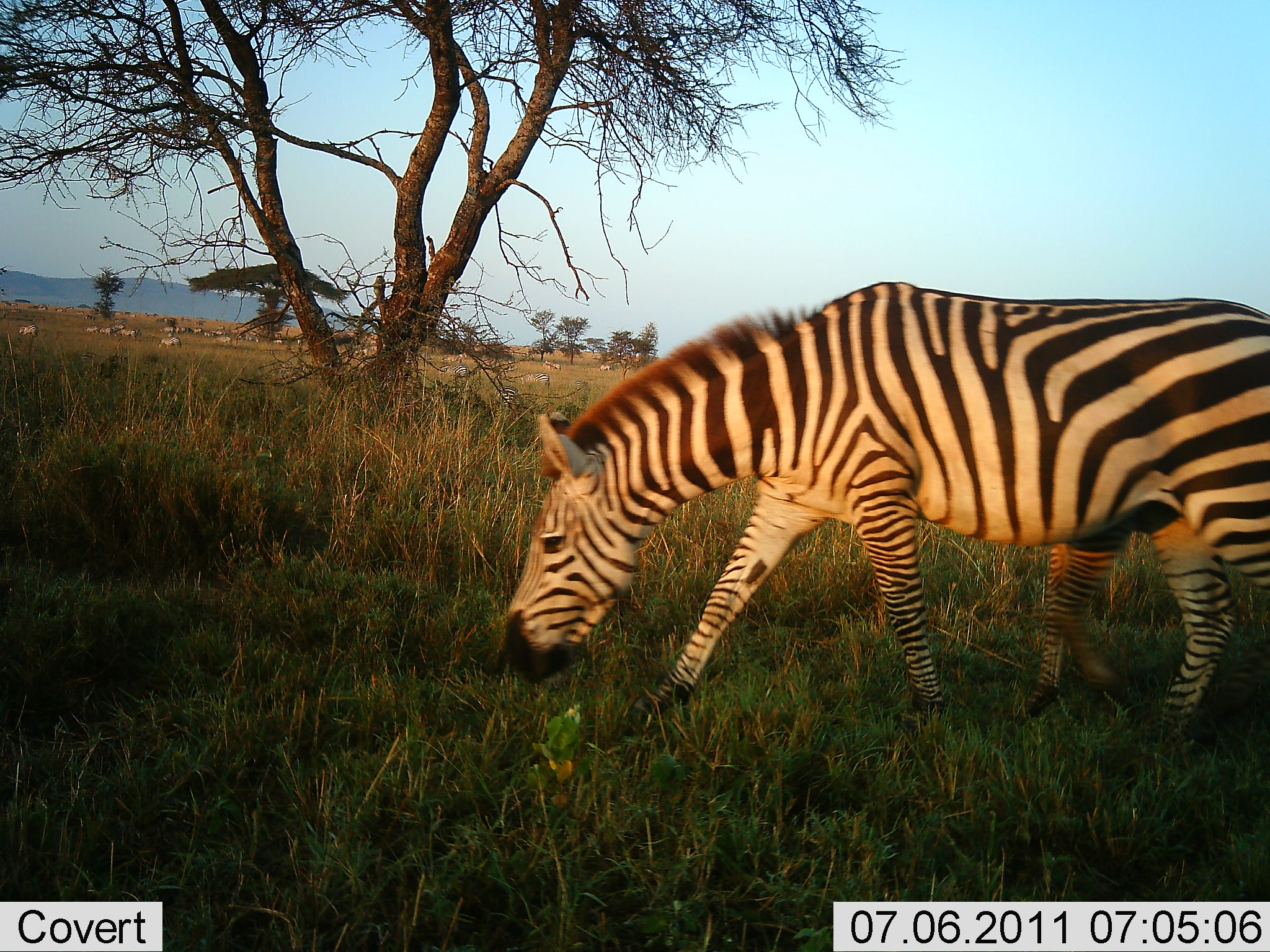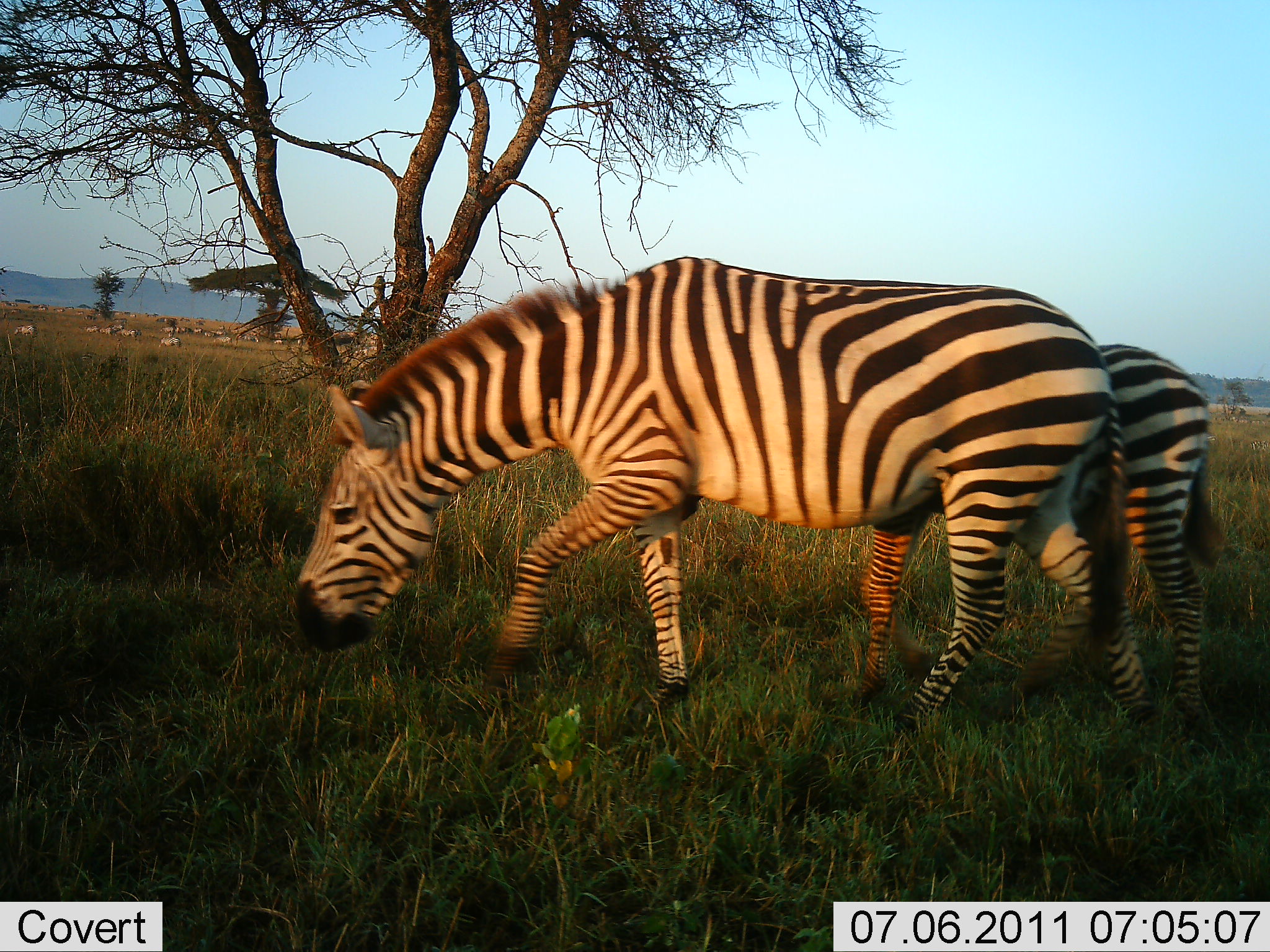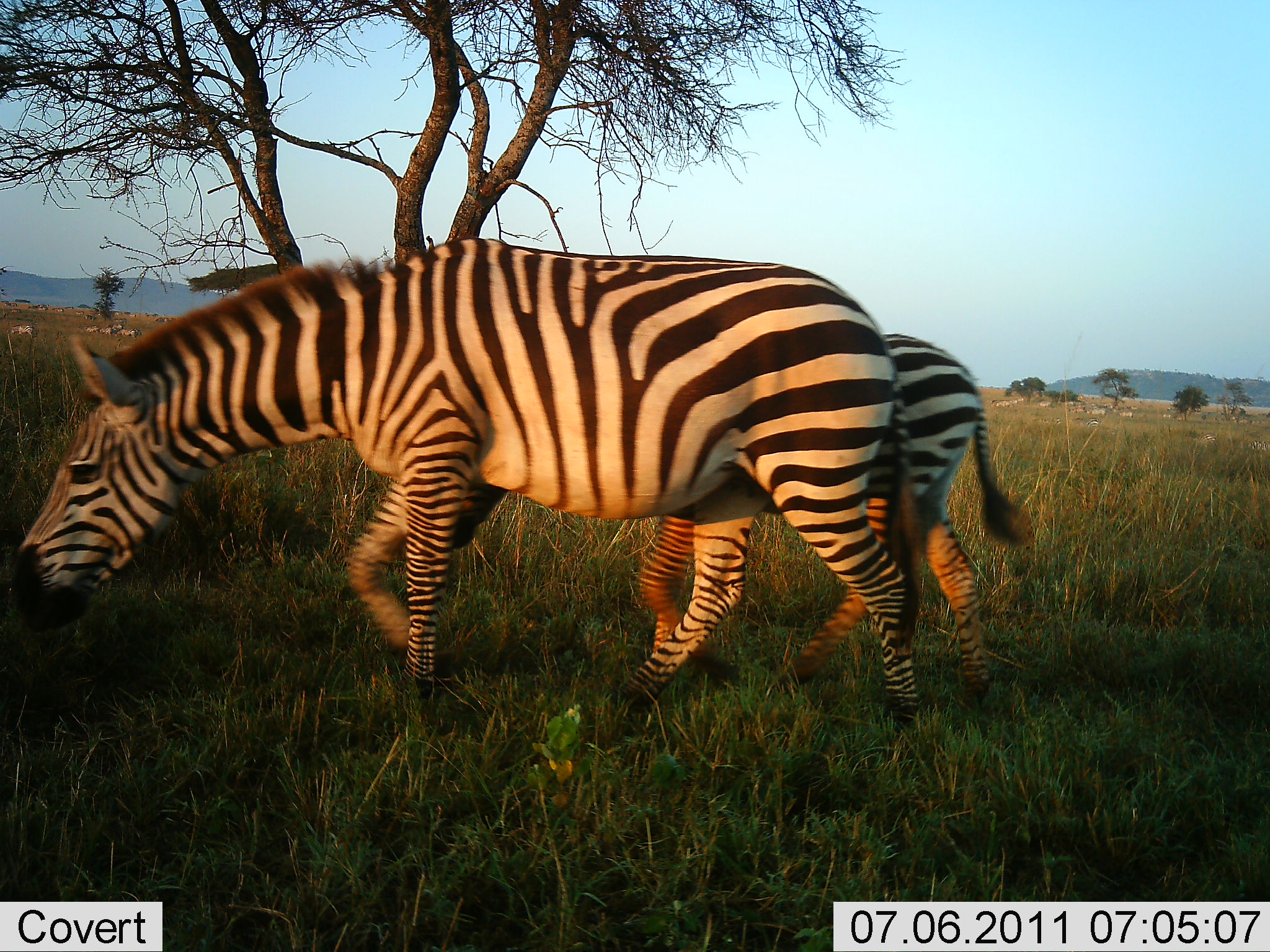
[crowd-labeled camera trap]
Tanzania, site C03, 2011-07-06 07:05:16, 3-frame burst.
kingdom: Animalia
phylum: Chordata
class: Mammalia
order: Perissodactyla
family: Equidae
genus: Equus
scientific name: Equus quagga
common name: plains zebra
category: zebra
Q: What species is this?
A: Zebra (plains zebra) (Equus quagga).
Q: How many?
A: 2.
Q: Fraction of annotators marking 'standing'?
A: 18%.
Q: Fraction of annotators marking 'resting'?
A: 0%.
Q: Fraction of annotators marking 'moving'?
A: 73%.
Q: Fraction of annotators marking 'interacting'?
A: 0%.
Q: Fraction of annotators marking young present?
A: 27%.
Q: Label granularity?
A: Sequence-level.